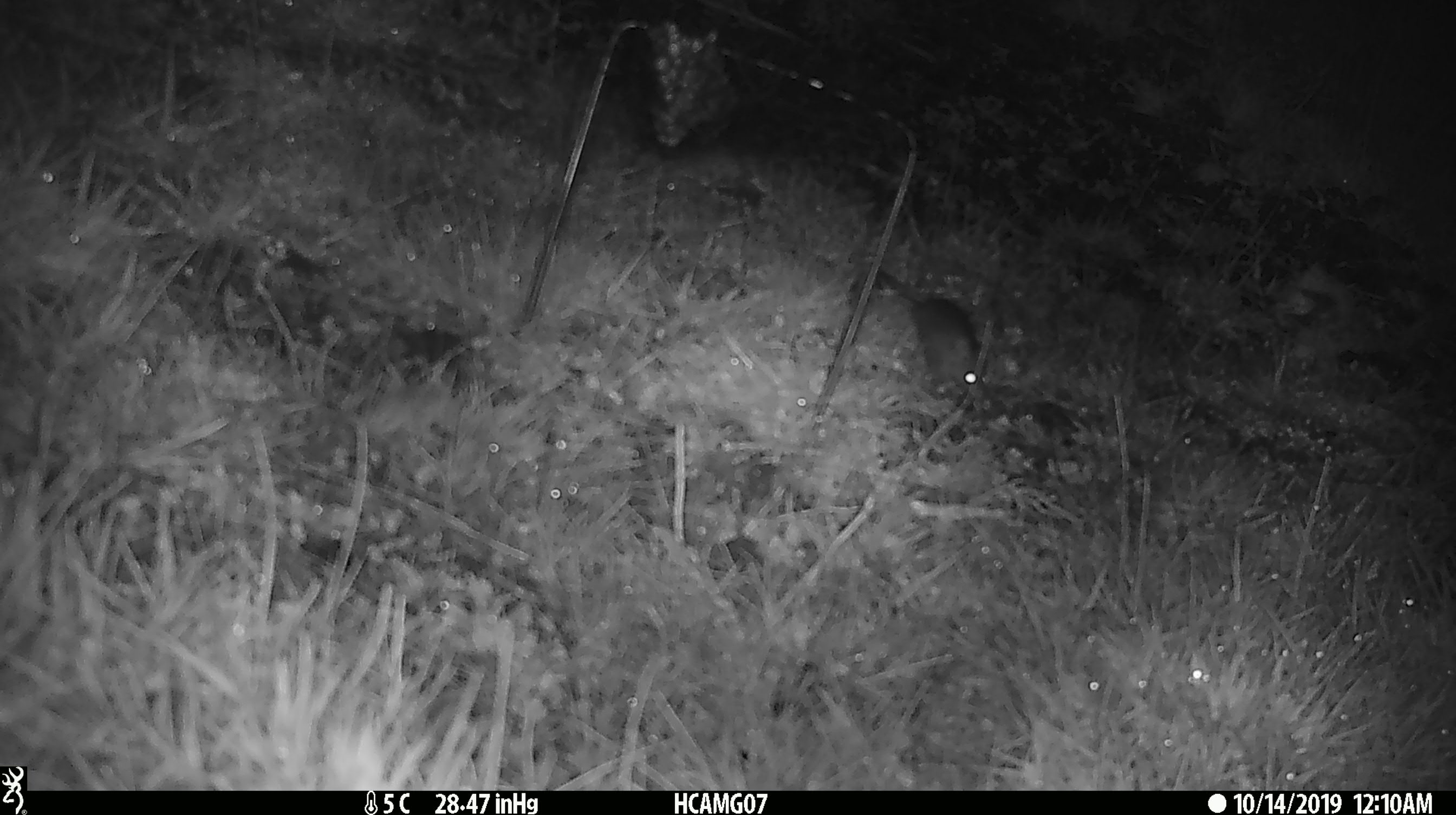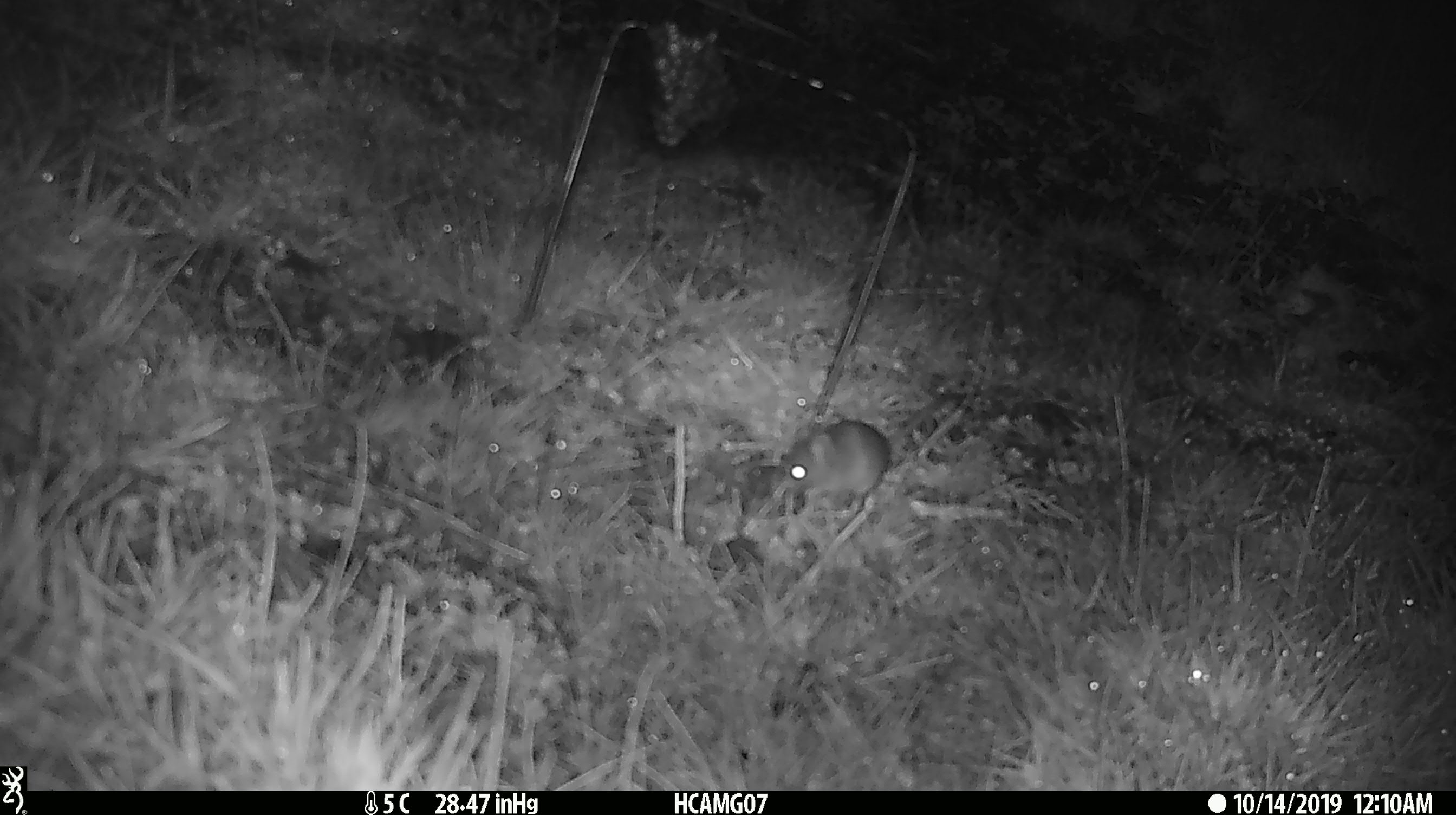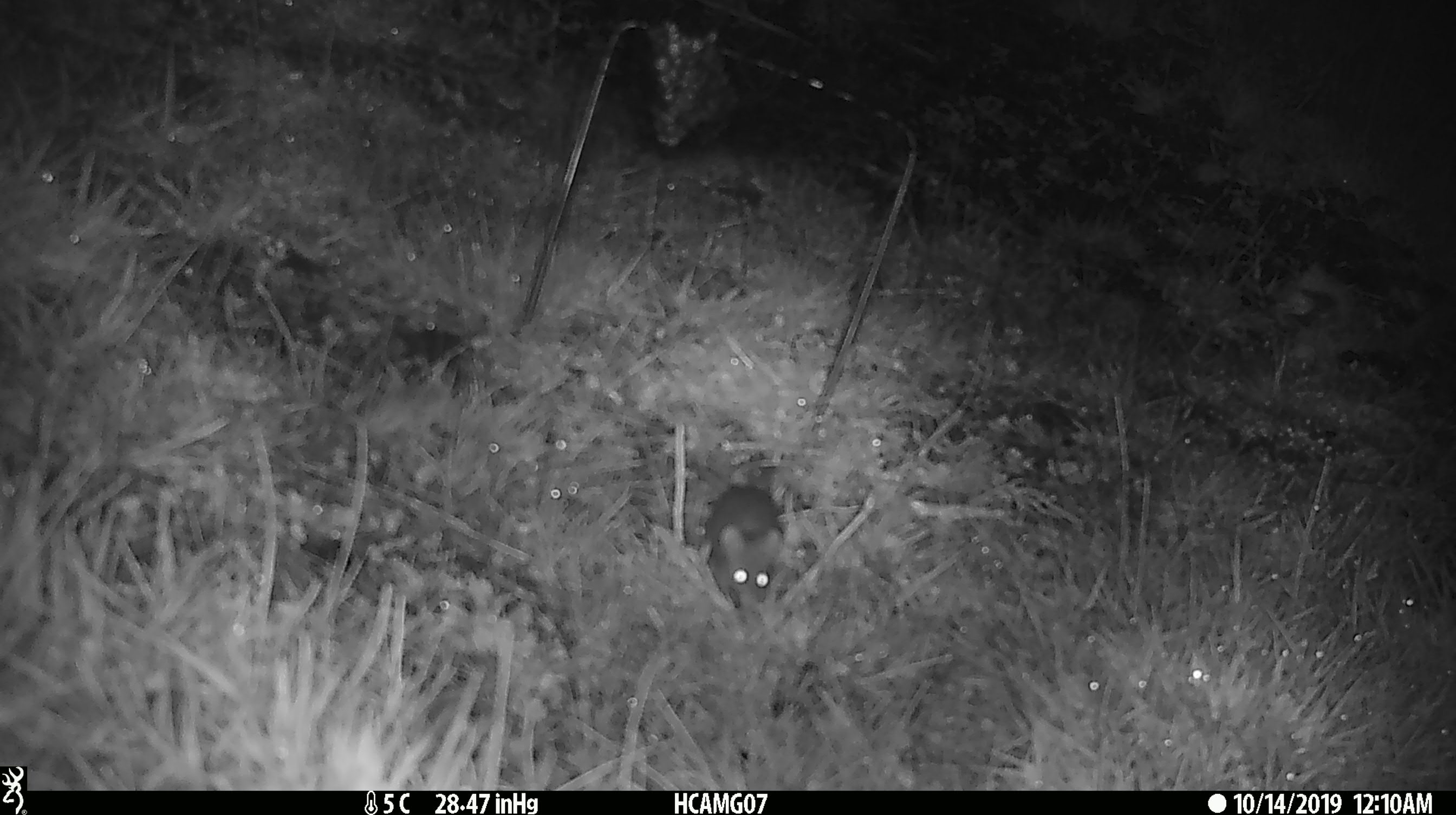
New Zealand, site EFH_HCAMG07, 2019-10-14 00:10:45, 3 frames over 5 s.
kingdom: Animalia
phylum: Chordata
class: Mammalia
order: Rodentia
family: Muridae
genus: Mus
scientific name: Mus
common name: mouse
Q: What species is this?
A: Mouse (Mus).